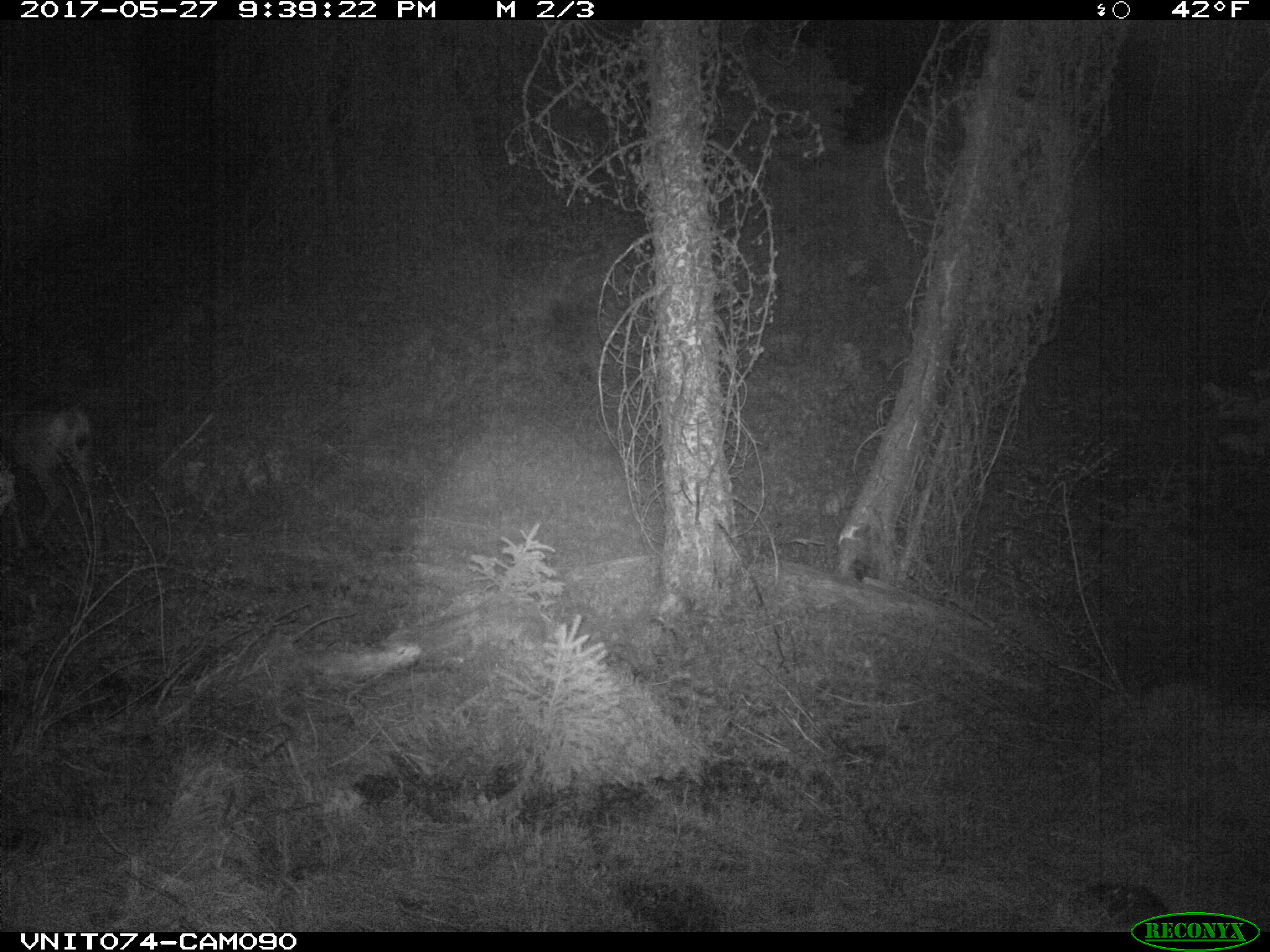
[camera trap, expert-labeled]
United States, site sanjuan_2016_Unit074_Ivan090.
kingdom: Animalia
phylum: Chordata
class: Mammalia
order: Artiodactyla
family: Cervidae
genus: Odocoileus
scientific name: Odocoileus hemionus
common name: mule deer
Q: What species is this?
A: Odocoileus hemionus (mule deer).